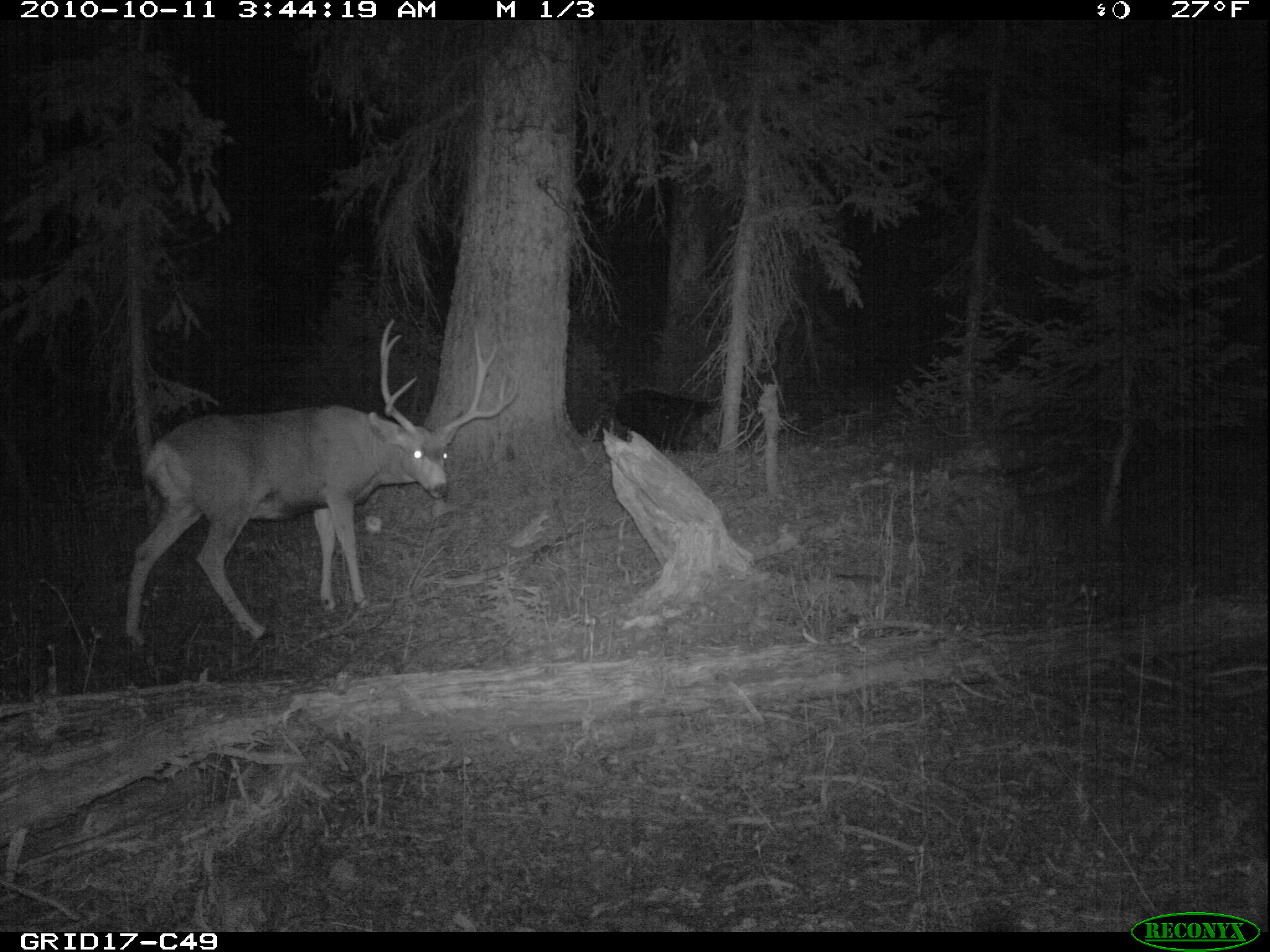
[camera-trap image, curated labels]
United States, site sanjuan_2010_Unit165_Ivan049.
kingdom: Animalia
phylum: Chordata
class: Mammalia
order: Artiodactyla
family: Cervidae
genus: Odocoileus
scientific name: Odocoileus hemionus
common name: mule deer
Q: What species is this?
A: Odocoileus hemionus (mule deer).